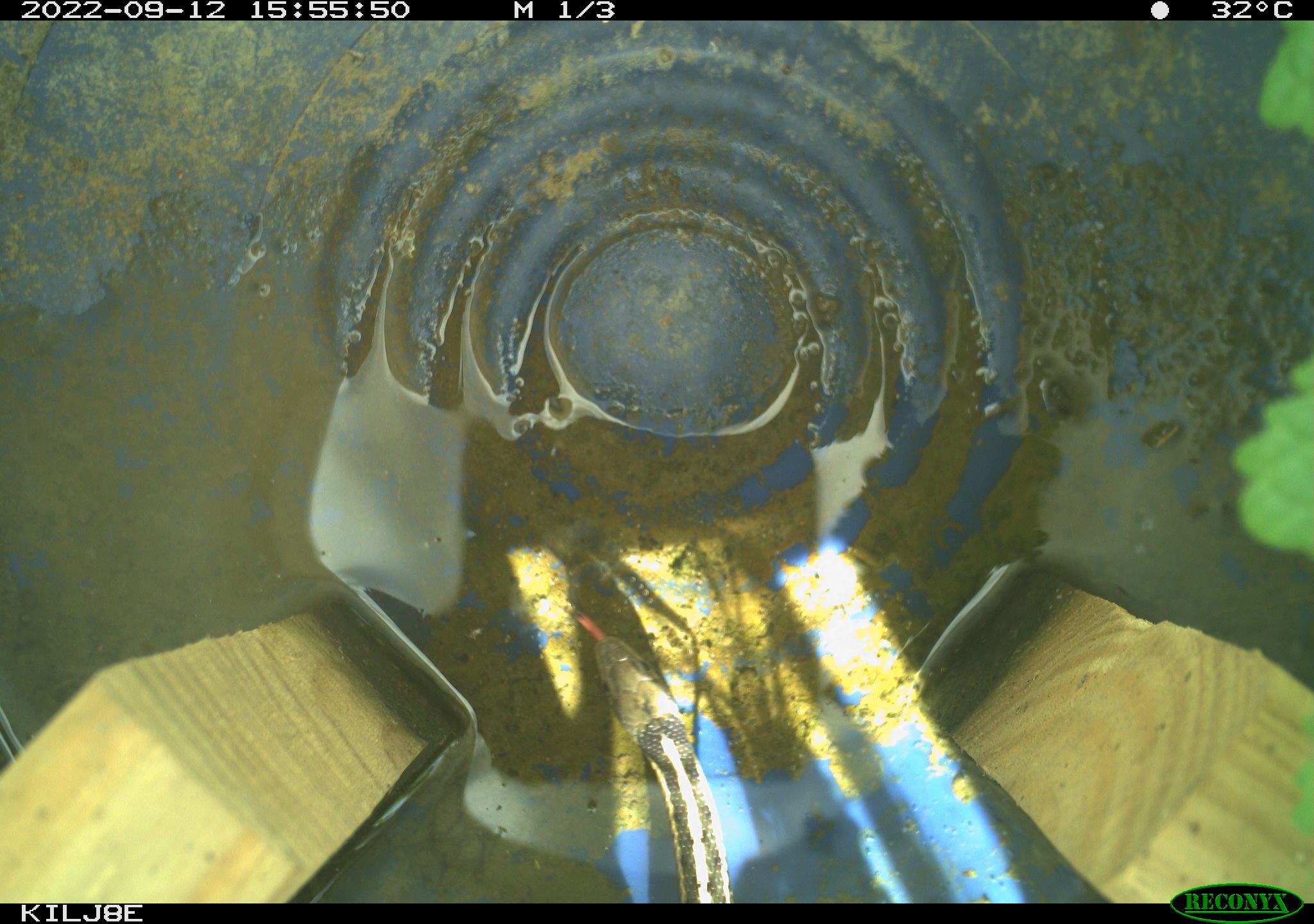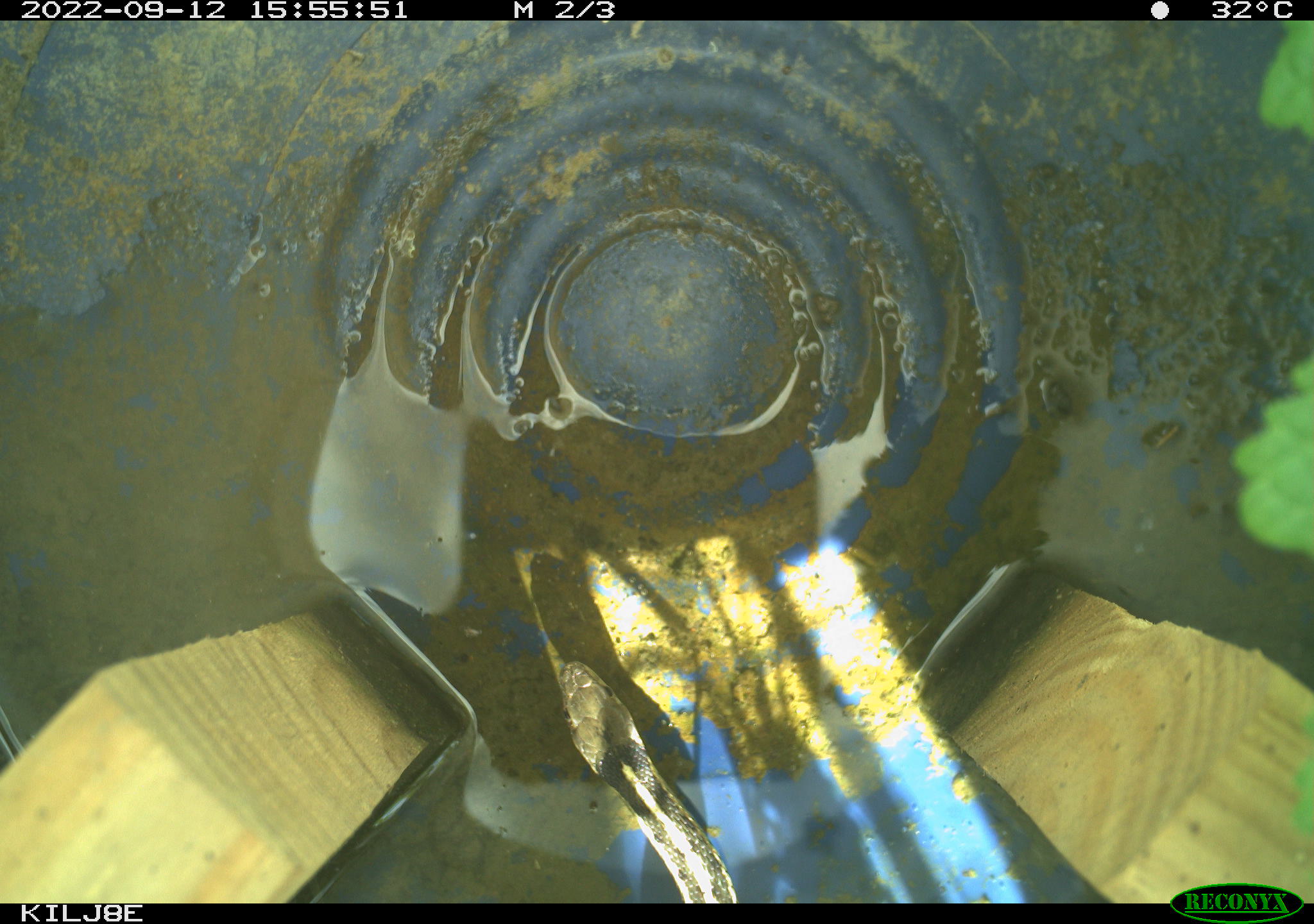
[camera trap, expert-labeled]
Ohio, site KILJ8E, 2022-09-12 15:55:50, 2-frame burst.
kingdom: Animalia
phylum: Chordata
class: Reptilia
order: Squamata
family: Colubridae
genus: Thamnophis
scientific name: Thamnophis sirtalis sirtalis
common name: eastern gartersnake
Eastern gartersnake (Thamnophis sirtalis sirtalis).